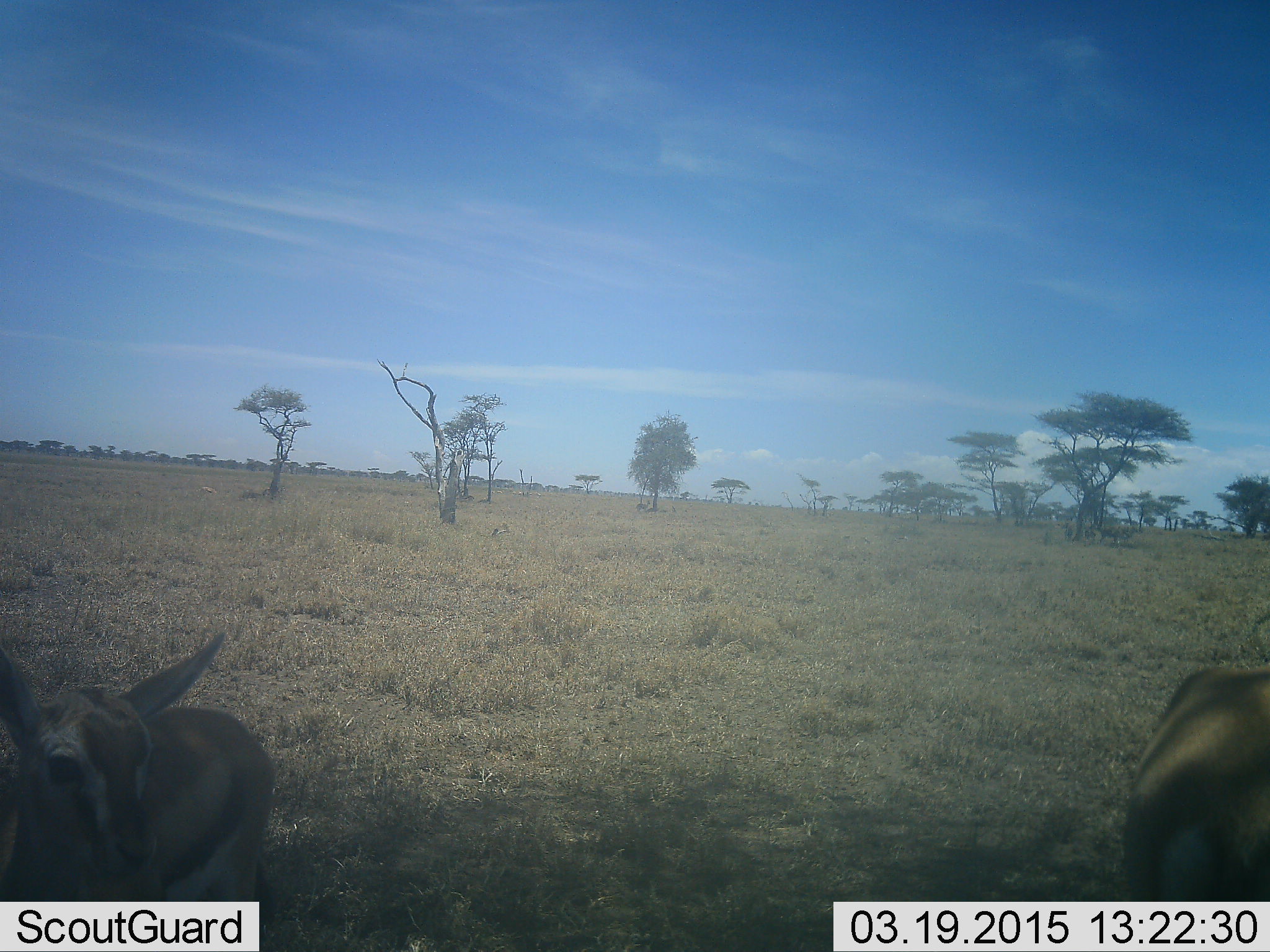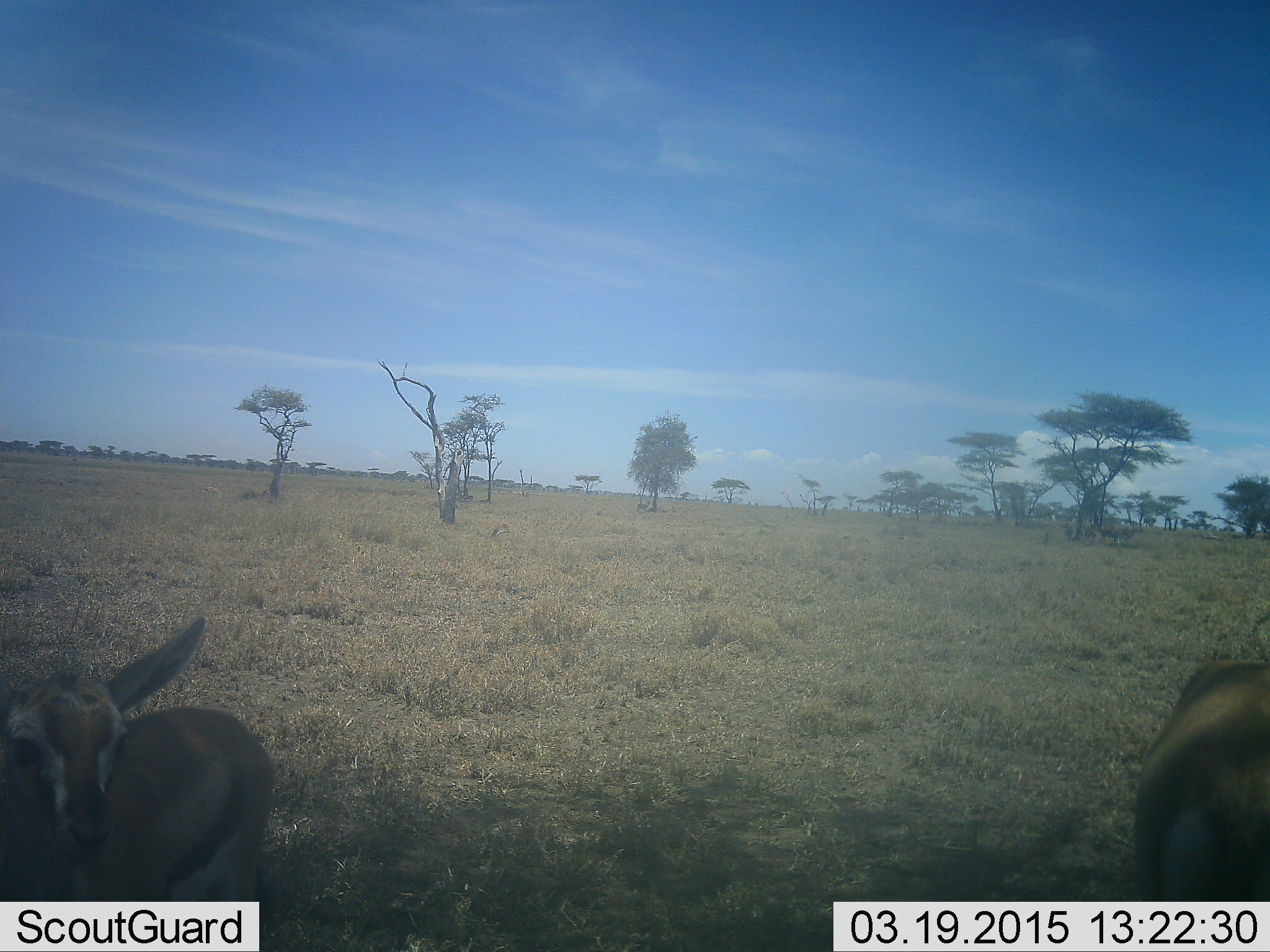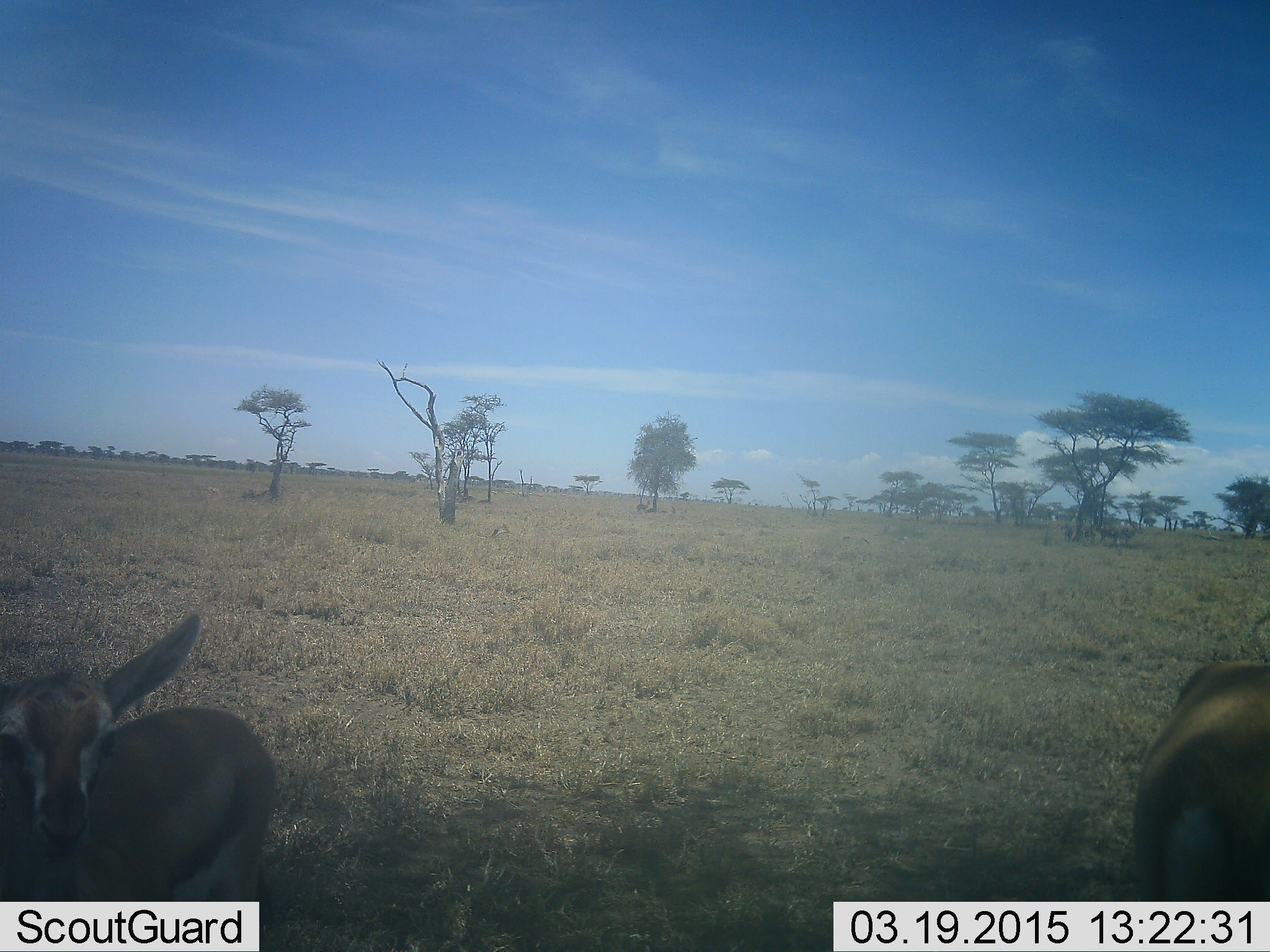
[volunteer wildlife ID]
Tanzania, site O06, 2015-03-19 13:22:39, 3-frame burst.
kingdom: Animalia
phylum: Chordata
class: Mammalia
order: Artiodactyla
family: Bovidae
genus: Eudorcas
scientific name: Eudorcas thomsonii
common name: thomson's gazelle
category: gazellethomsons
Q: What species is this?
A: Gazellethomsons (thomson's gazelle) (Eudorcas thomsonii).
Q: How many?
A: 2.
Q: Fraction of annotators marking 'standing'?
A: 100%.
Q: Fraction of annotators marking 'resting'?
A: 0%.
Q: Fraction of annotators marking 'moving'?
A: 0%.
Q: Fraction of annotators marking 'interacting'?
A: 0%.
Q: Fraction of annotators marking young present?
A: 30%.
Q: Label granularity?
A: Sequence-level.